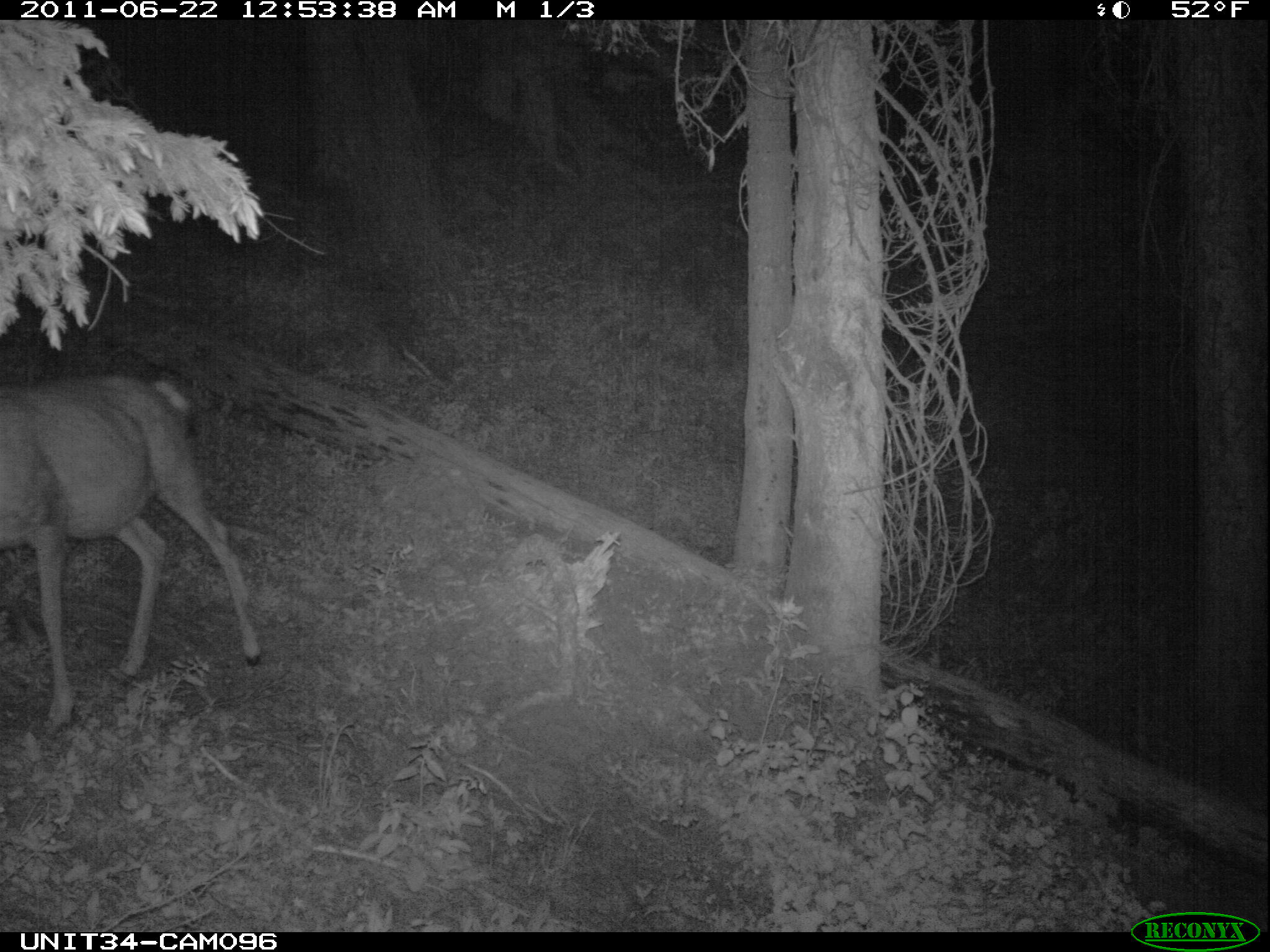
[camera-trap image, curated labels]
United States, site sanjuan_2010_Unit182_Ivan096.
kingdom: Animalia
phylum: Chordata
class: Mammalia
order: Artiodactyla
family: Cervidae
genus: Odocoileus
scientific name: Odocoileus hemionus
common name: mule deer